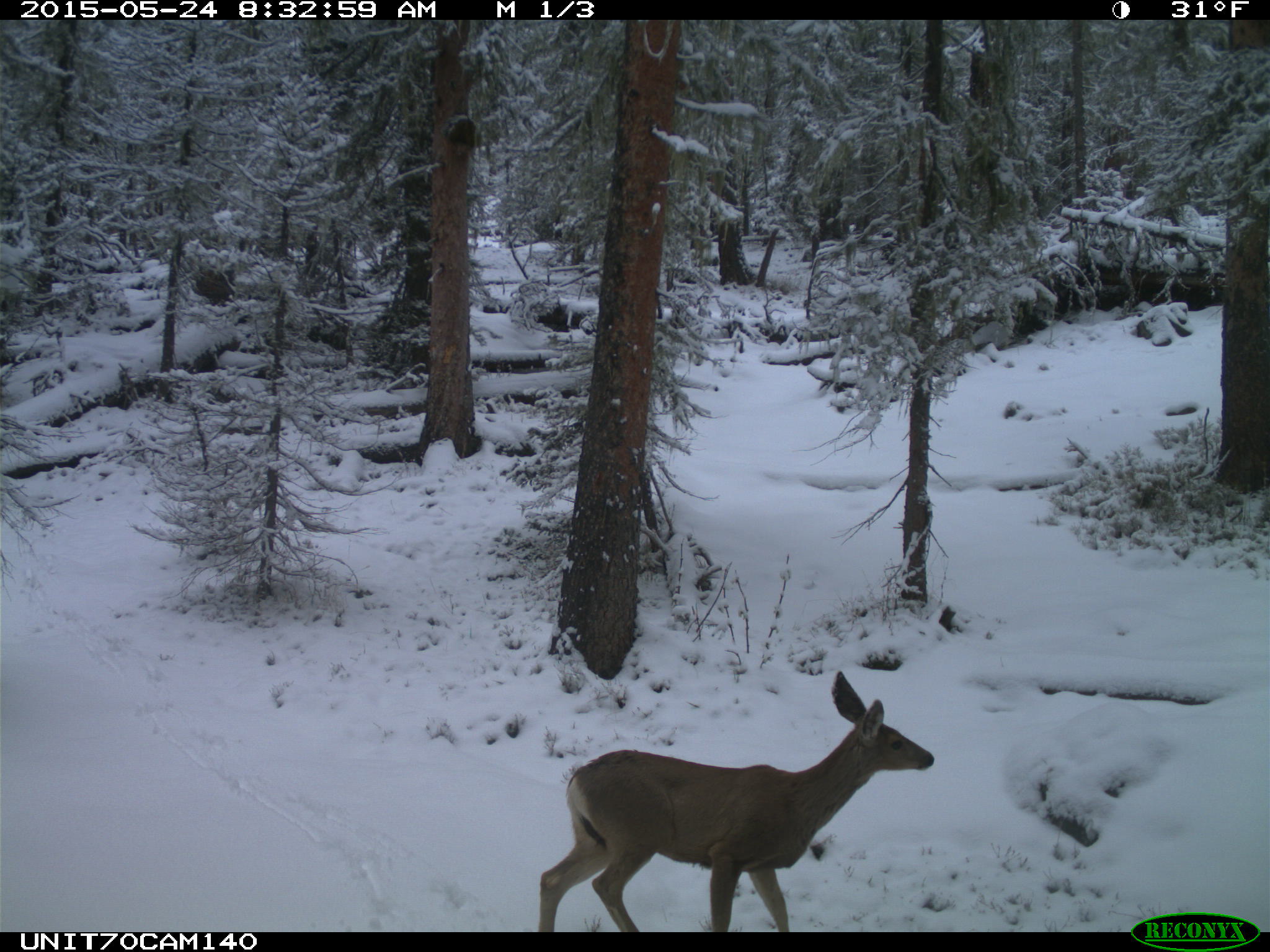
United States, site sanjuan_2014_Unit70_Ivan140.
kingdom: Animalia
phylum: Chordata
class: Mammalia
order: Artiodactyla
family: Cervidae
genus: Odocoileus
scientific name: Odocoileus hemionus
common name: mule deer